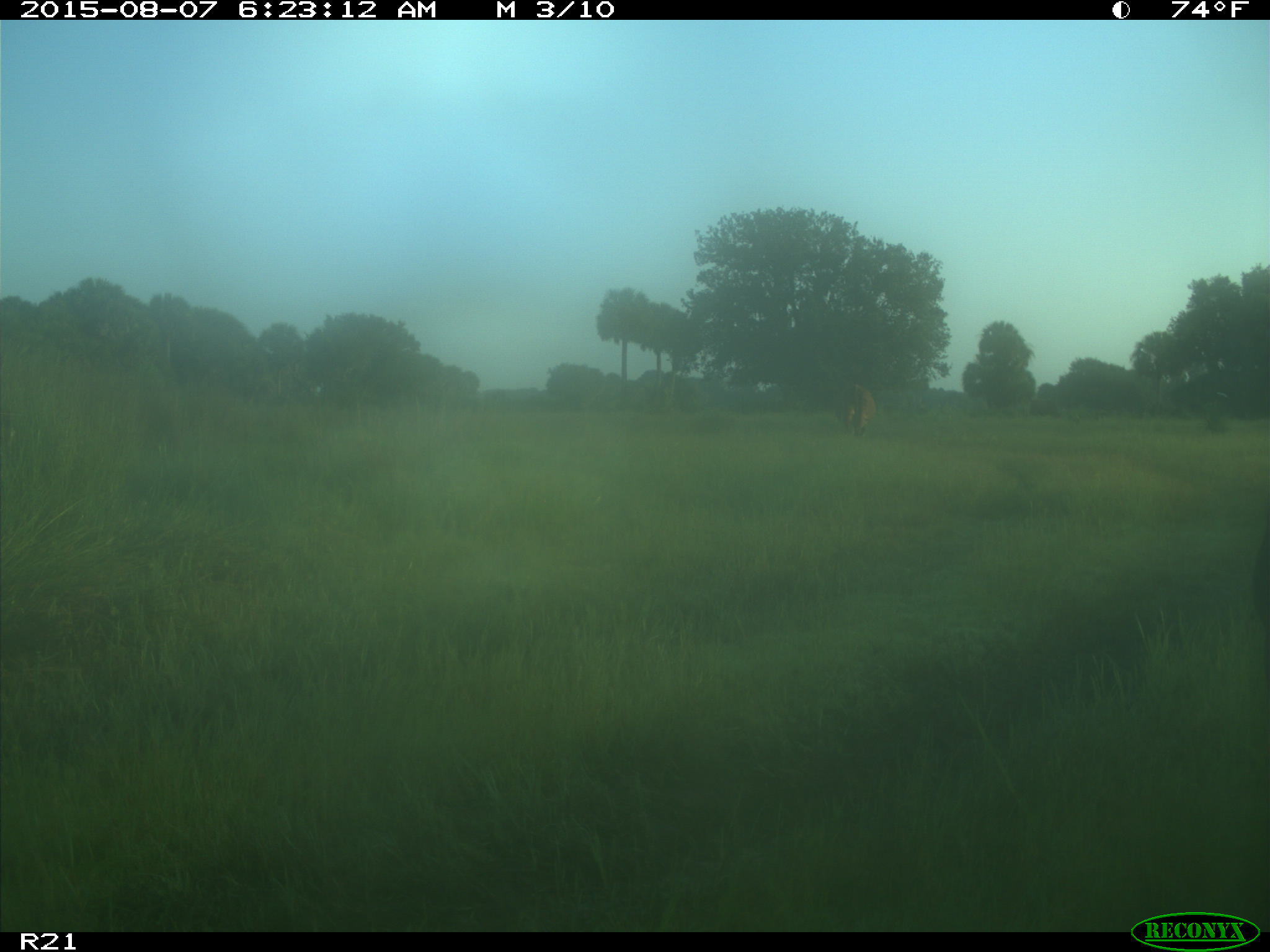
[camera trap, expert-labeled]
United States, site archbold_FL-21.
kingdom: Animalia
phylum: Chordata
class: Mammalia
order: Artiodactyla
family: Bovidae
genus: Bos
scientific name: Bos taurus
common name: domestic cow